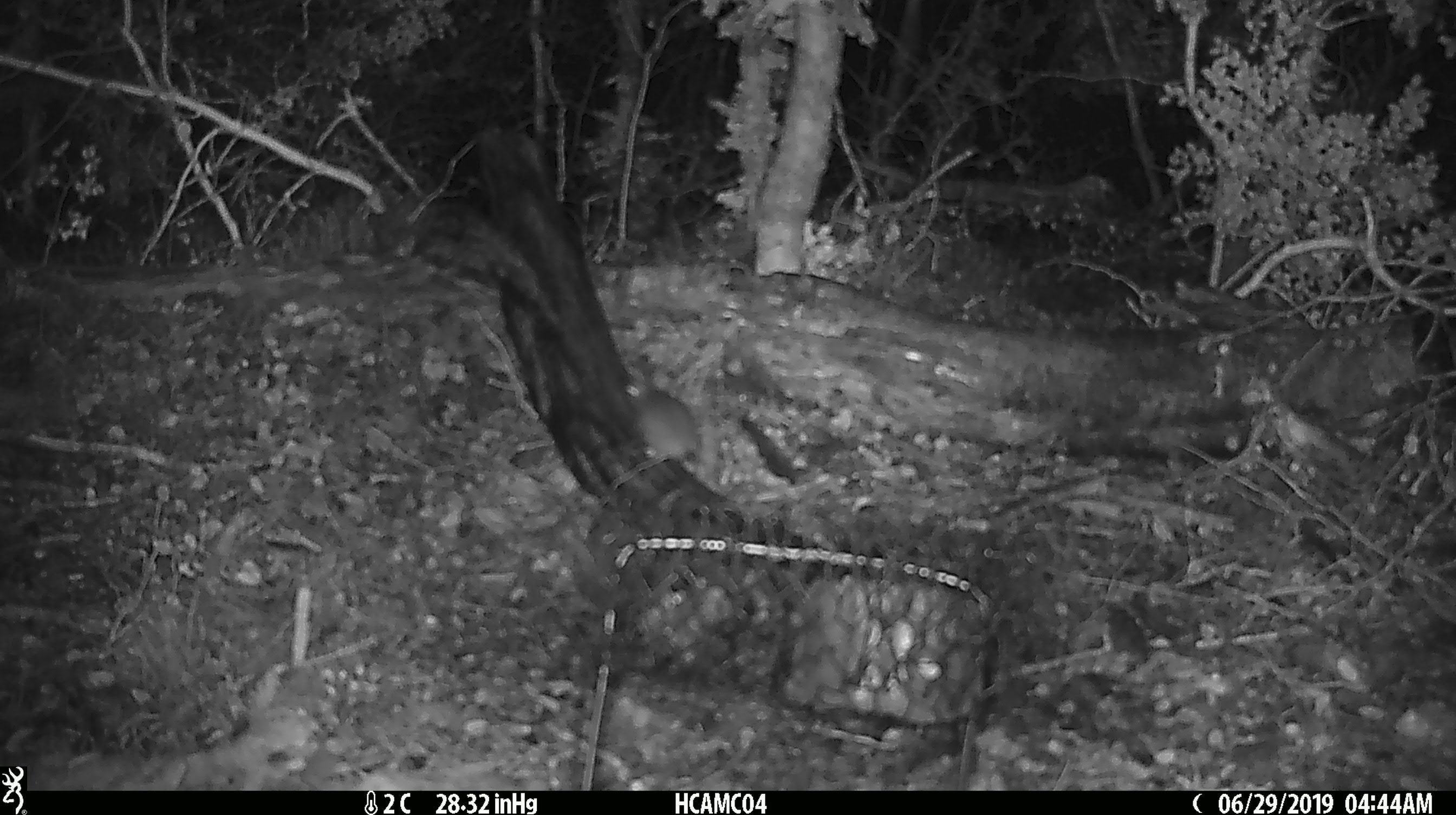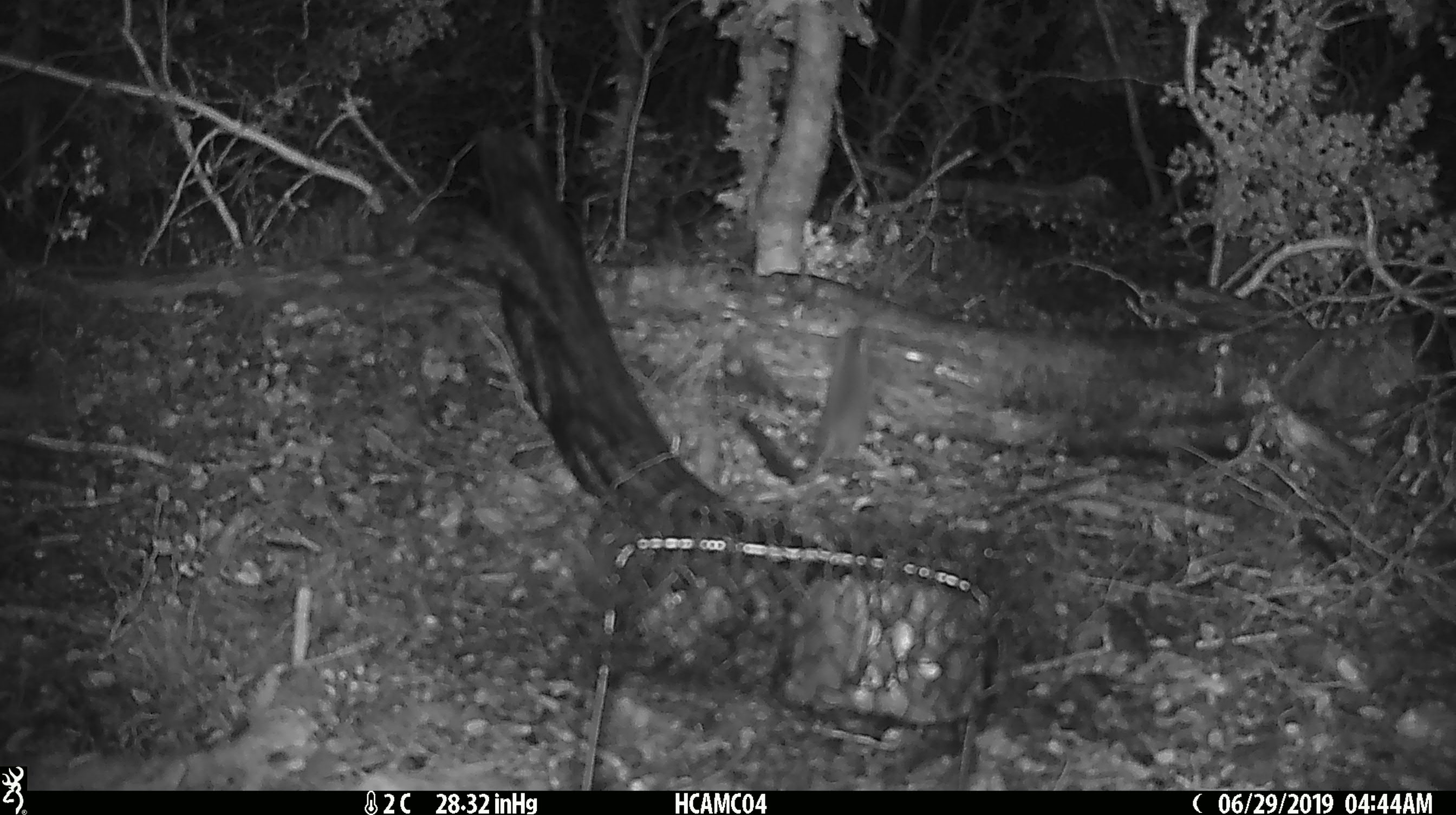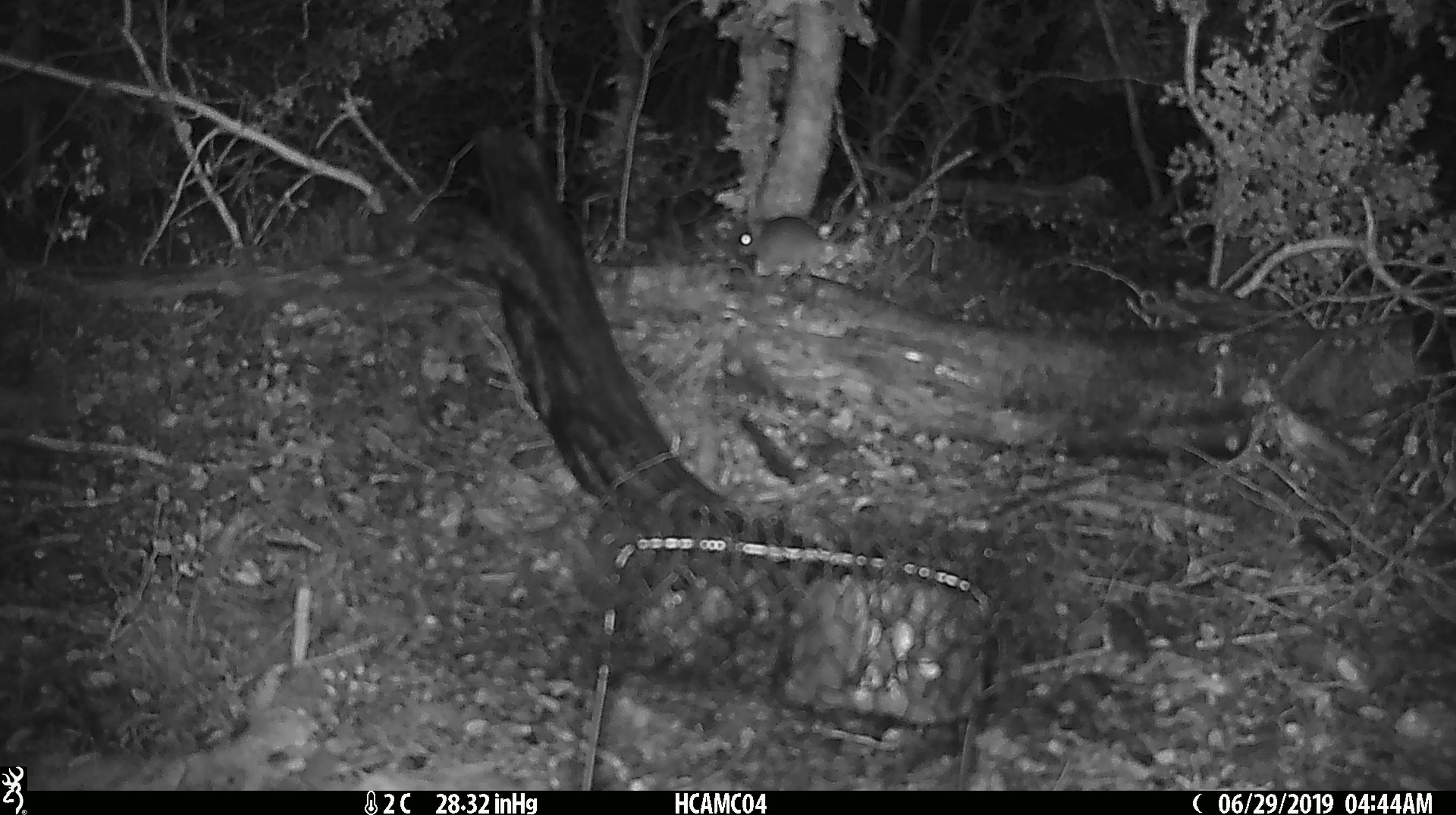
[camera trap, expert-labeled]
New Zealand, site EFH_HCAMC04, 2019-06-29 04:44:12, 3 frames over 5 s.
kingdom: Animalia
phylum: Chordata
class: Mammalia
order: Rodentia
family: Muridae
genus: Mus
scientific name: Mus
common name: mouse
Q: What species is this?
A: Mouse (Mus).